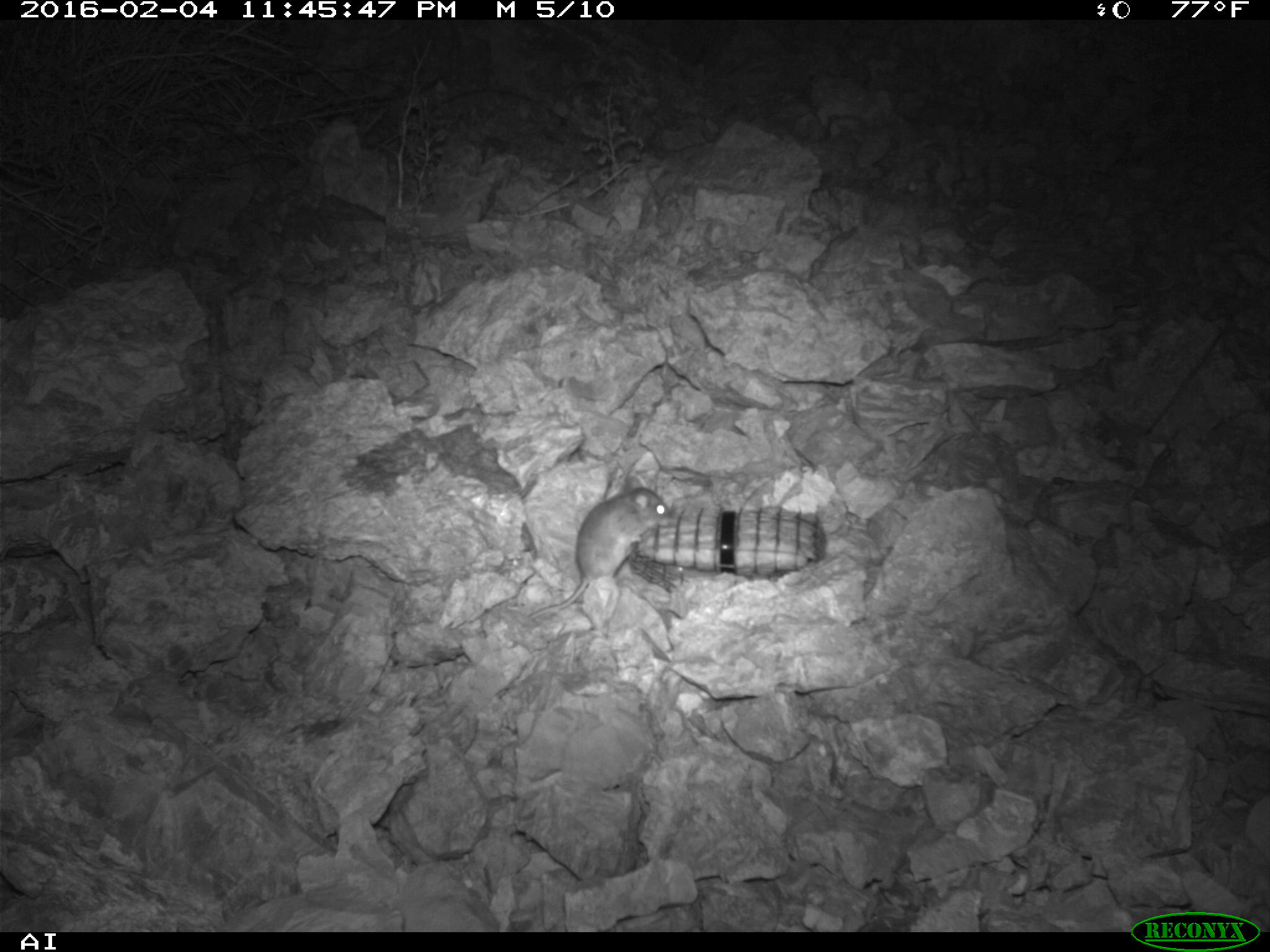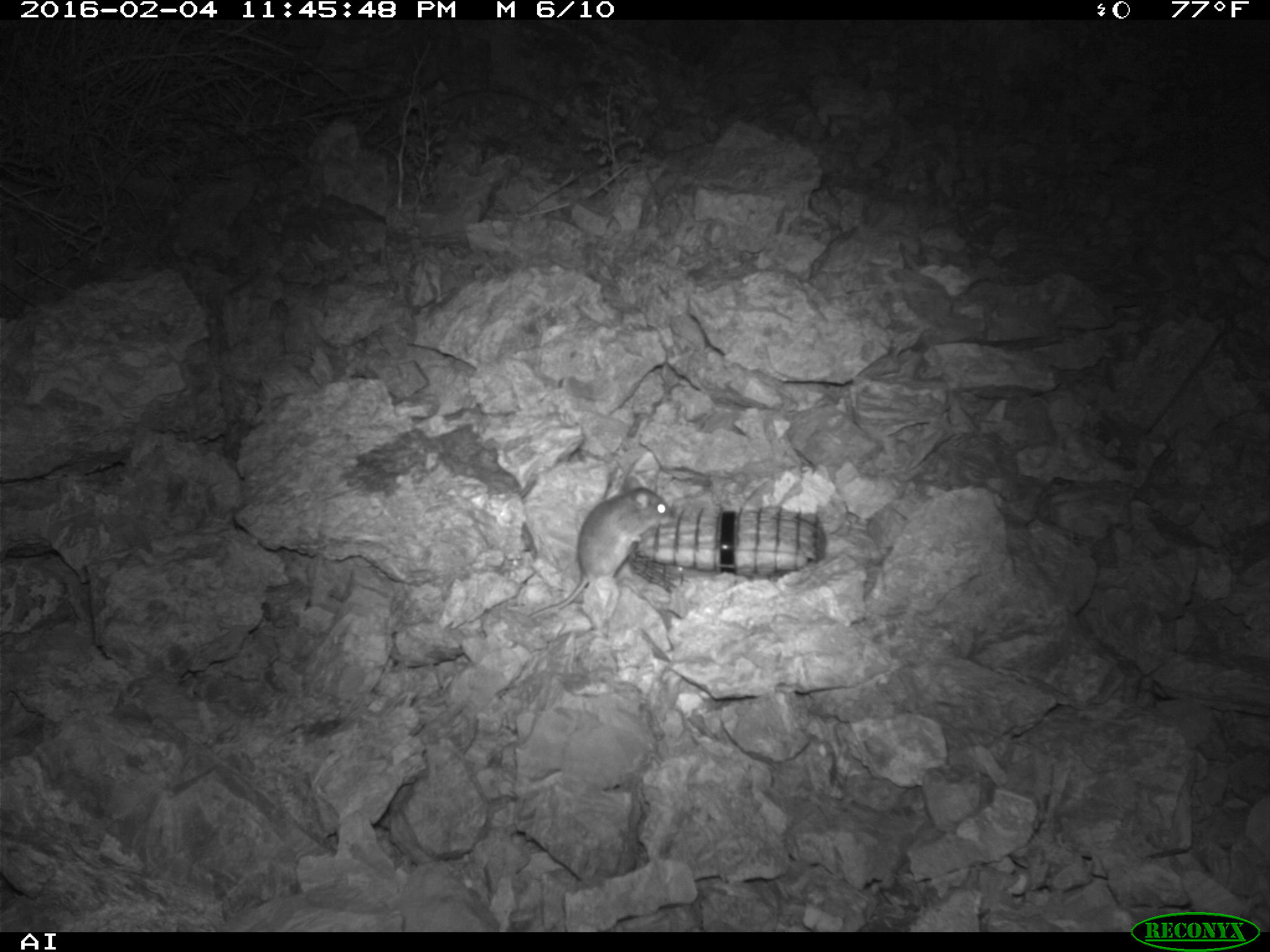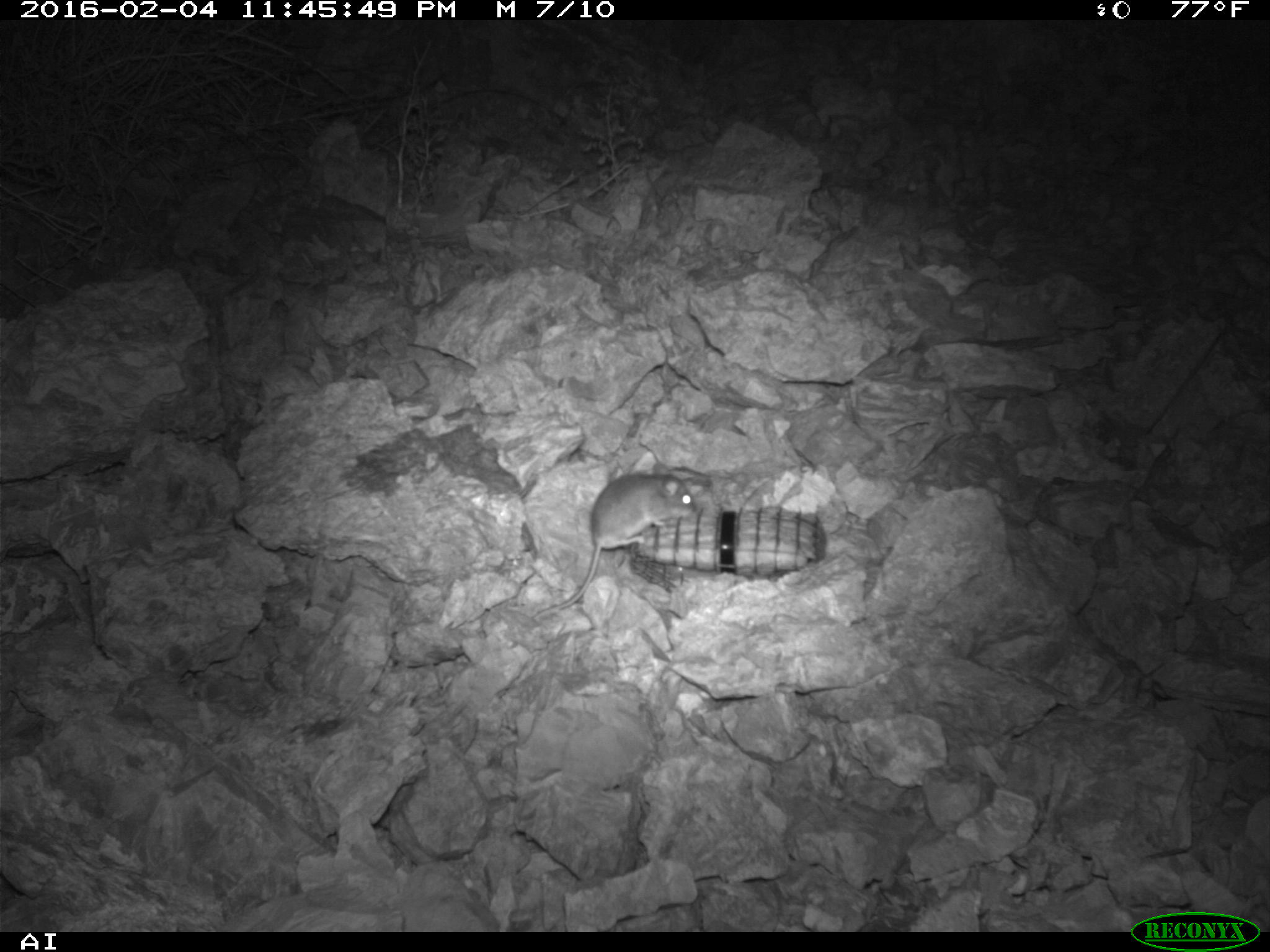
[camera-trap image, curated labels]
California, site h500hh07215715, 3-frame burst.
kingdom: Animalia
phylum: Chordata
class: Mammalia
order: Rodentia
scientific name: Rodentia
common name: rodent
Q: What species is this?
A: Rodent (Rodentia).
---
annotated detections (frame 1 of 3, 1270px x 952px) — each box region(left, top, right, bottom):
rodent: region(529, 475, 671, 617)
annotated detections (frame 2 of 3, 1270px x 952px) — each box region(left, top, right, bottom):
rodent: region(528, 475, 670, 618)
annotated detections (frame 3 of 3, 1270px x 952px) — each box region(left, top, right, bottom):
rodent: region(533, 461, 695, 619)